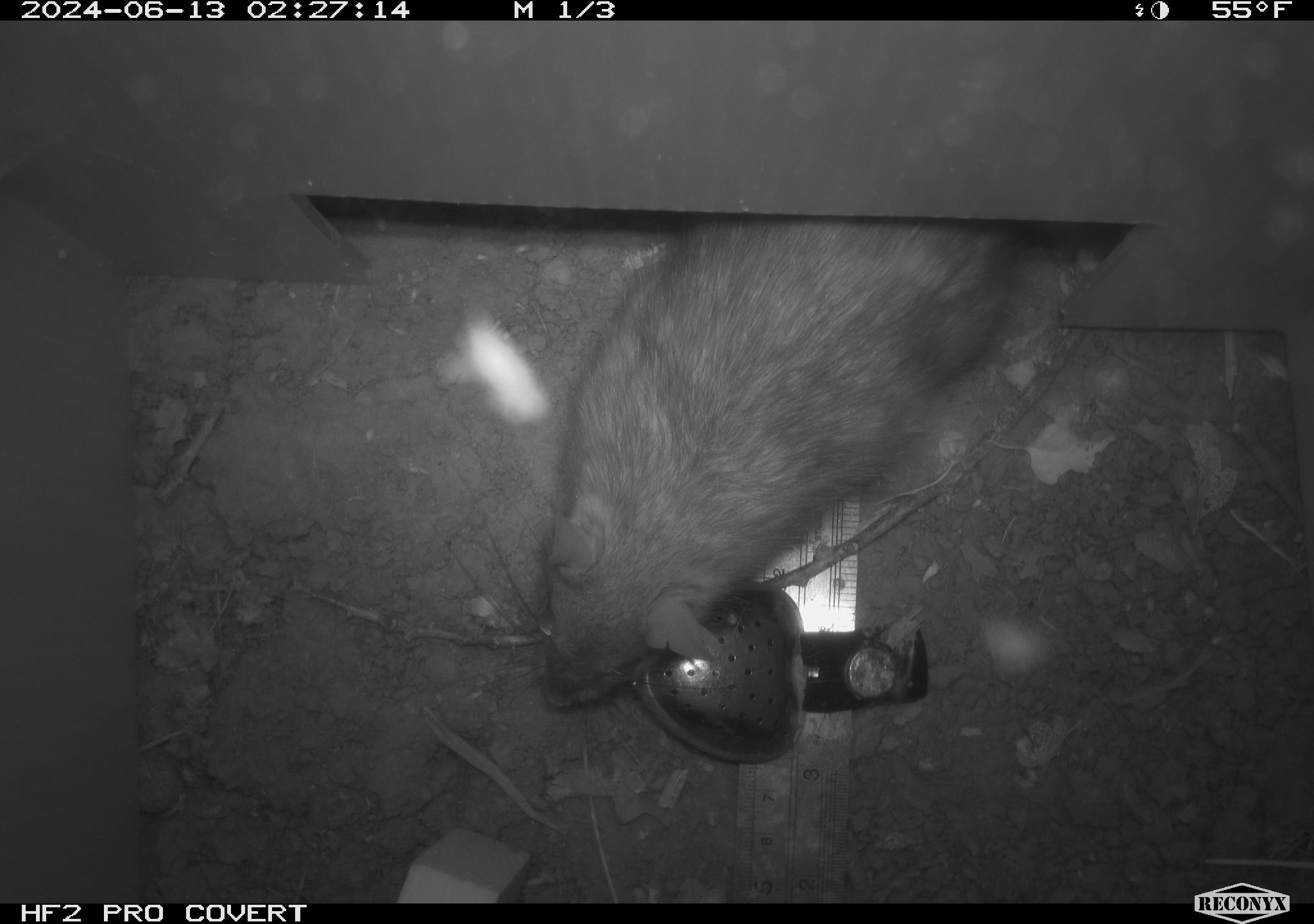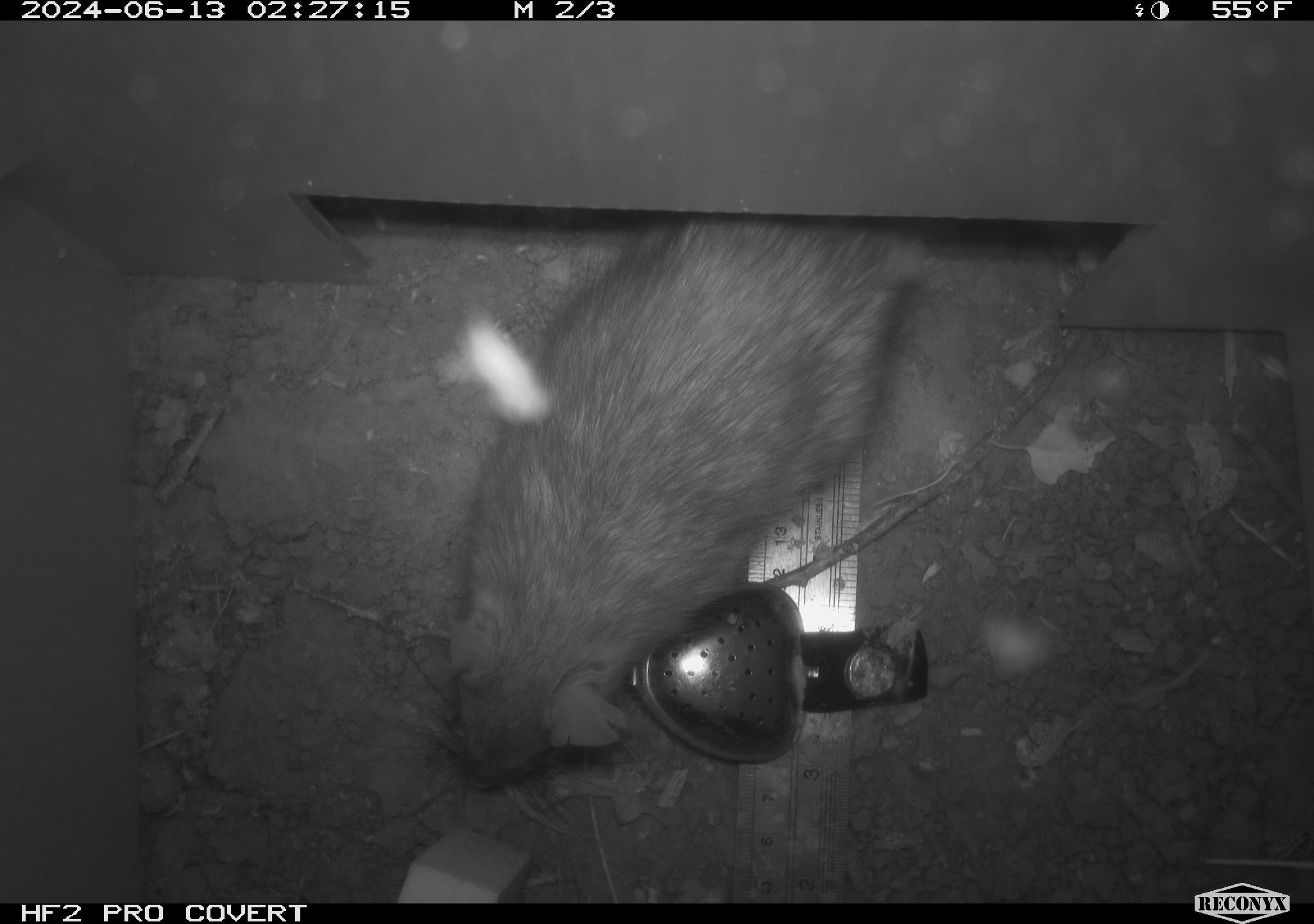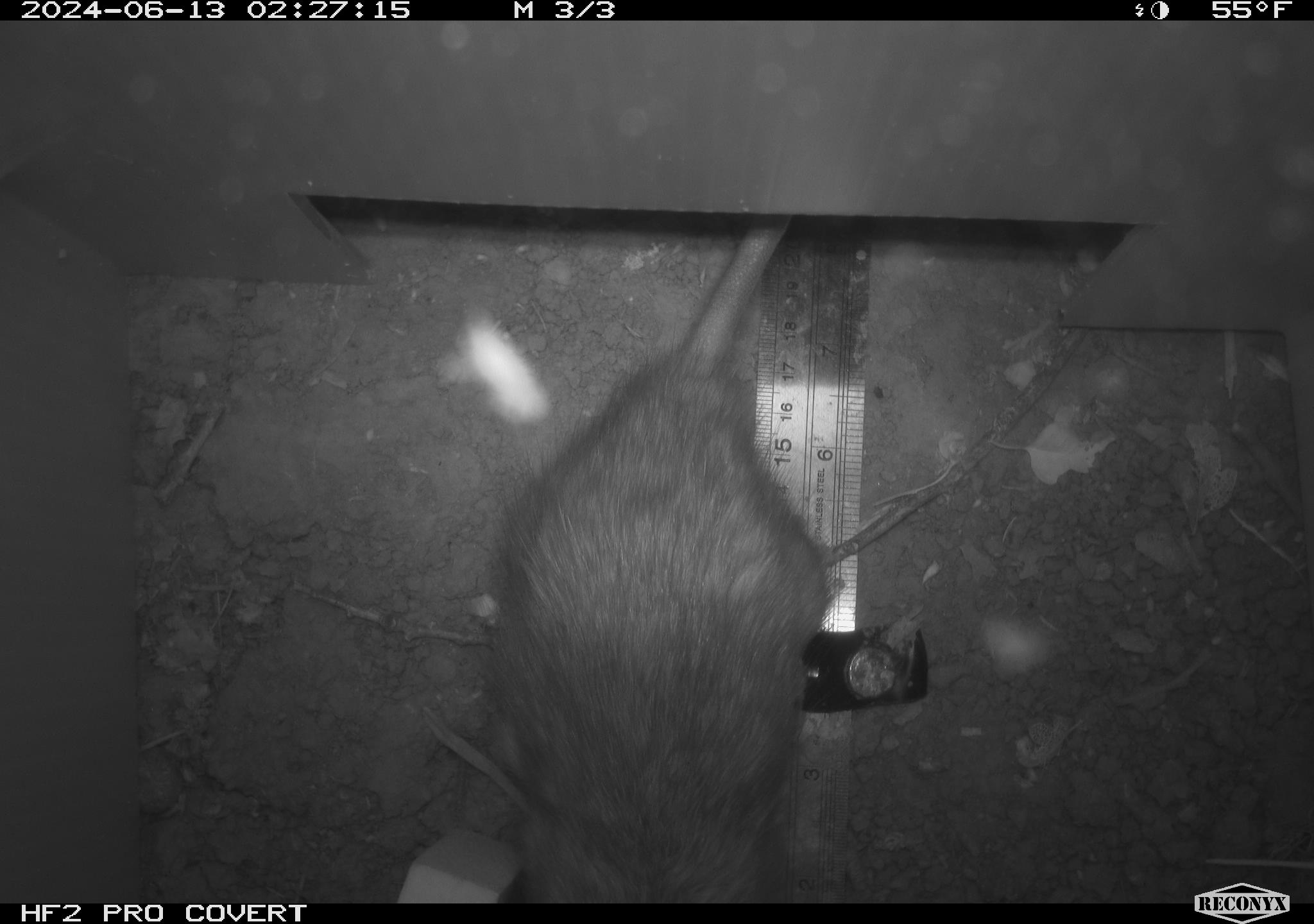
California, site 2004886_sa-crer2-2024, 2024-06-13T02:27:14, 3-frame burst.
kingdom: Animalia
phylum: Chordata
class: Mammalia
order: Rodentia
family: Muridae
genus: Rattus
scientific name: Rattus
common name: rat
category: rattus species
Rattus species (rat) (Rattus).